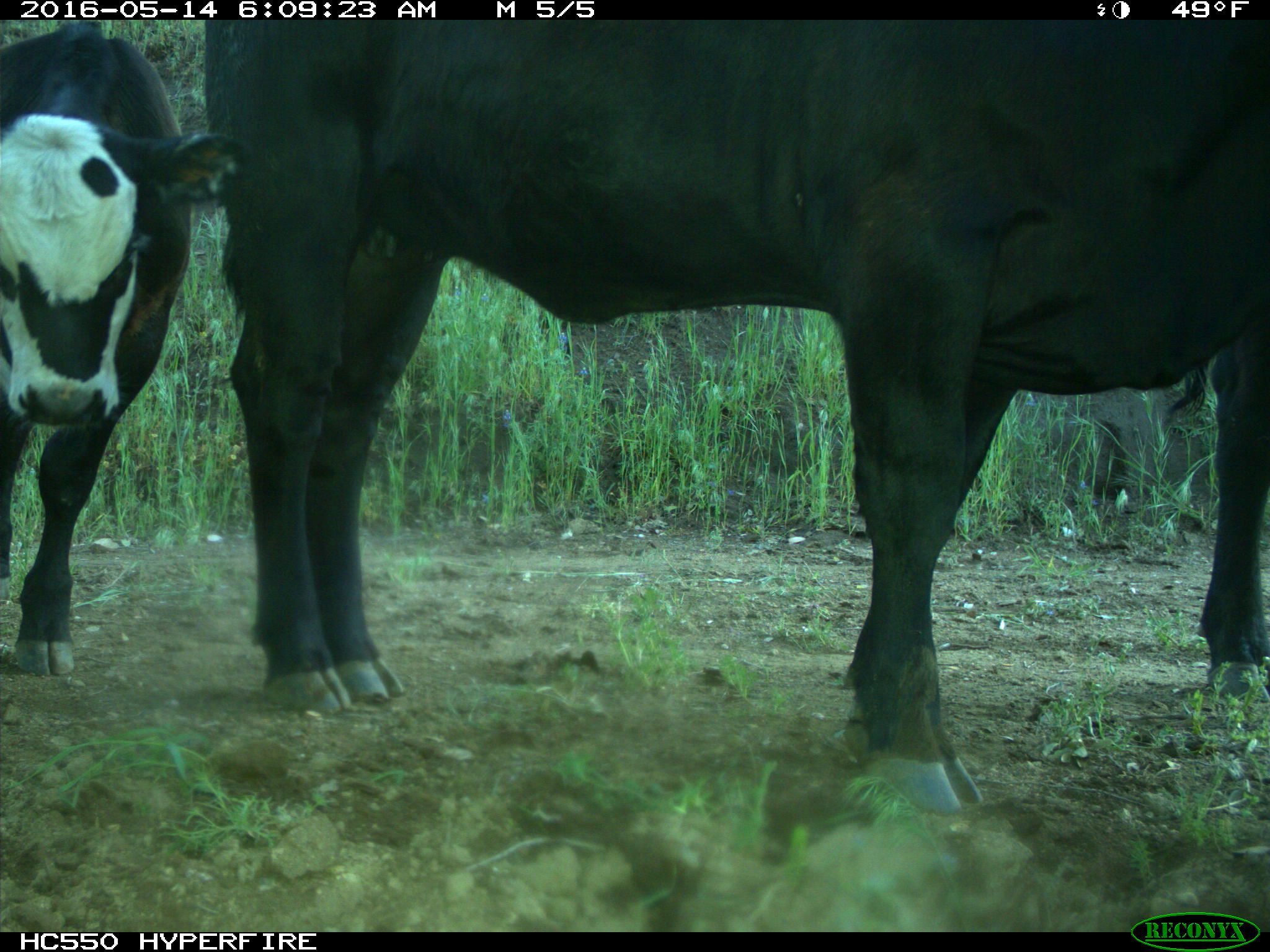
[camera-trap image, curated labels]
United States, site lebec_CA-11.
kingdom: Animalia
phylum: Chordata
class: Mammalia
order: Artiodactyla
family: Bovidae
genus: Bos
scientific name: Bos taurus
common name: domestic cow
Bos taurus (domestic cow).